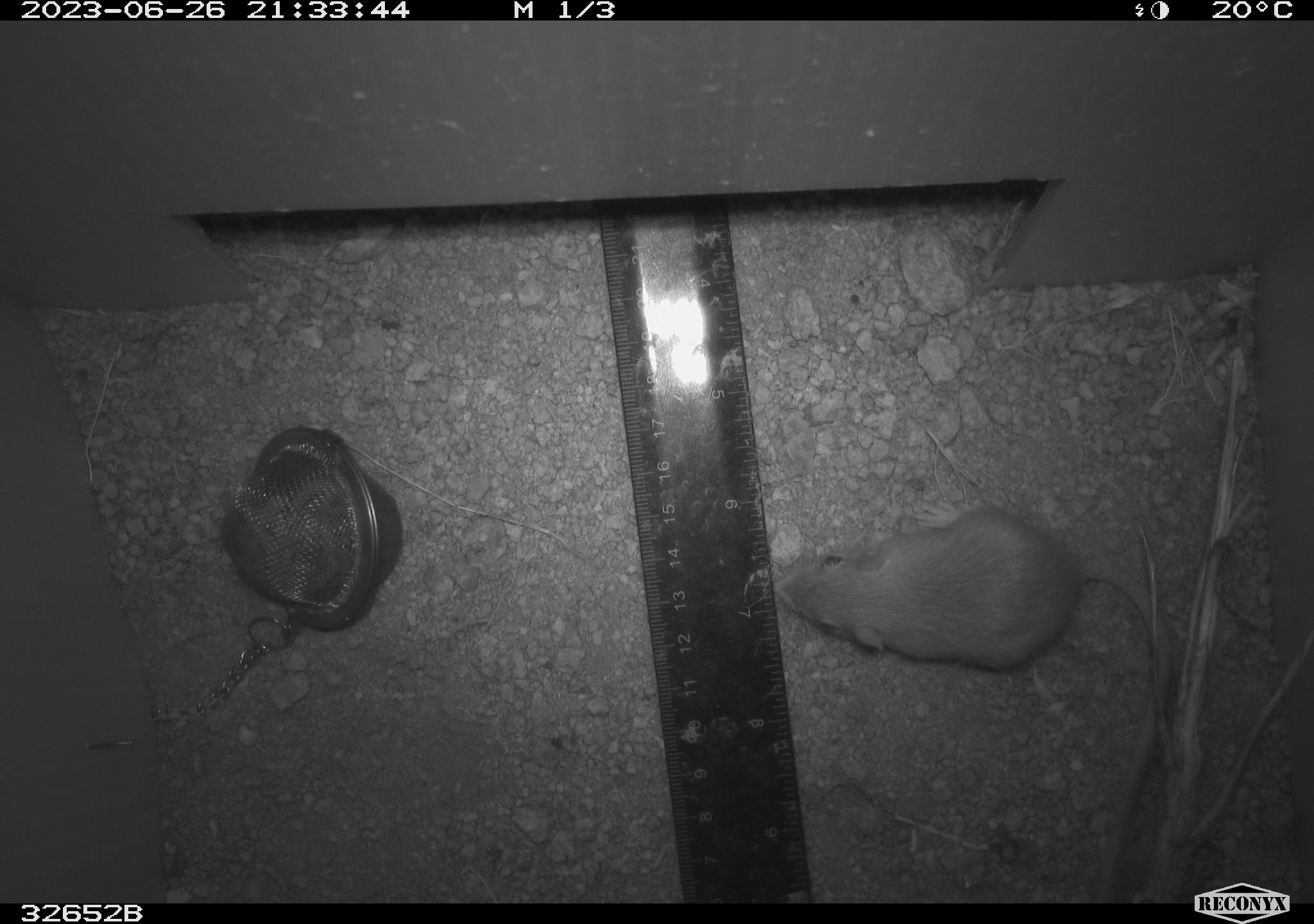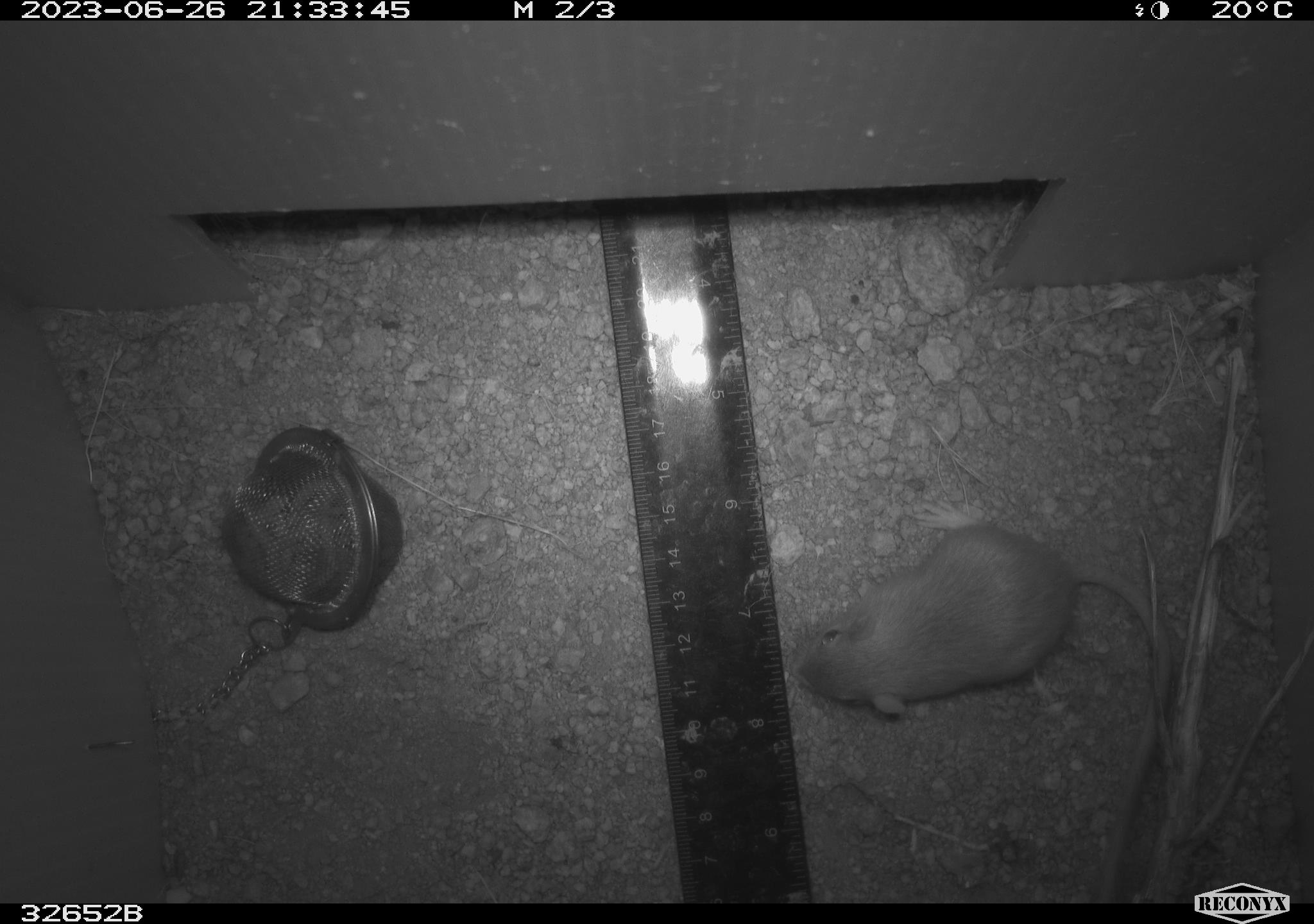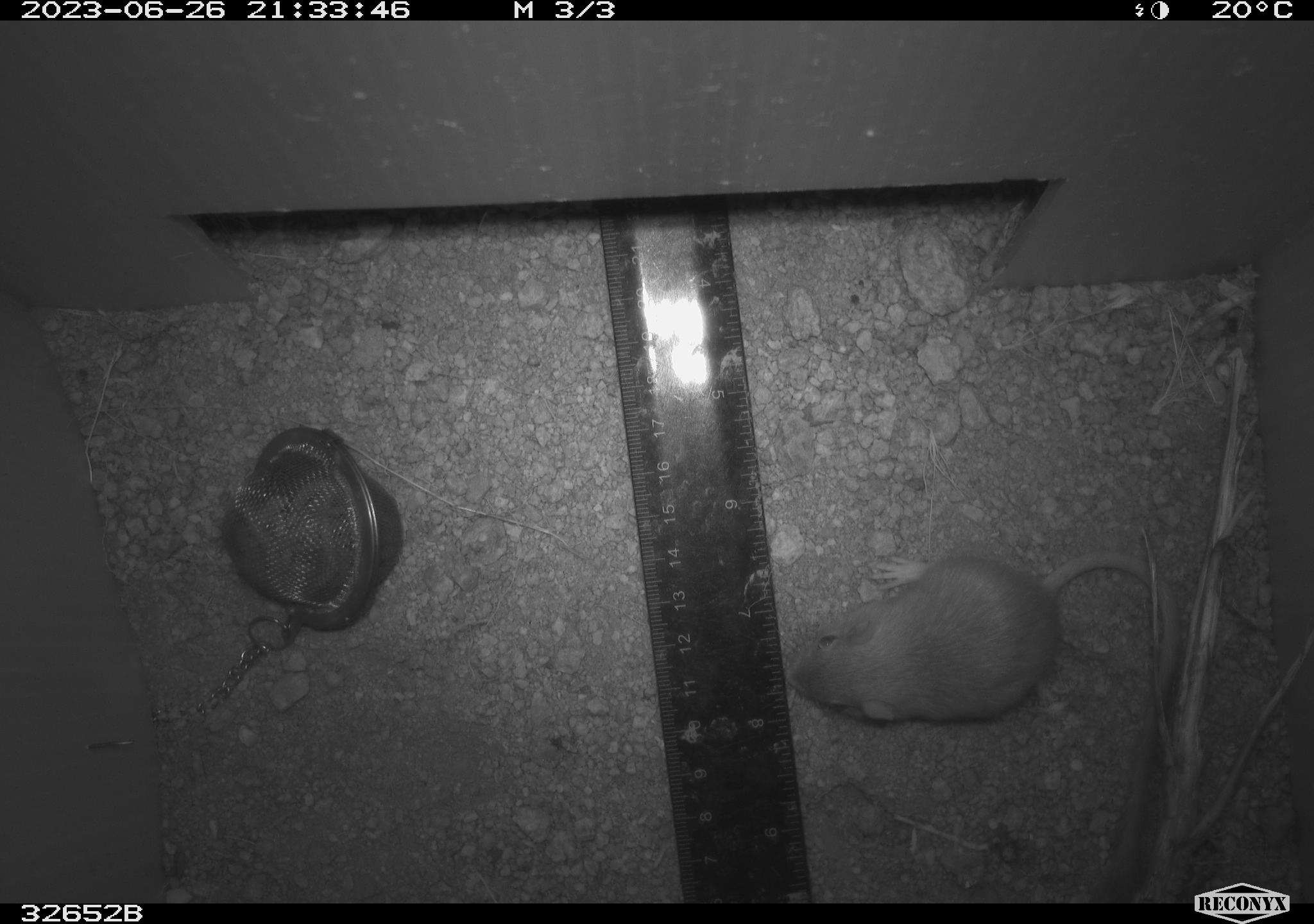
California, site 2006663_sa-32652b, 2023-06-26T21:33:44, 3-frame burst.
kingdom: Animalia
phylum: Chordata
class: Mammalia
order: Rodentia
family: Heteromyidae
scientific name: Heteromyidae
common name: kangaroo rats and pocket mice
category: heteromyidae family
Heteromyidae family (kangaroo rats and pocket mice) (Heteromyidae).